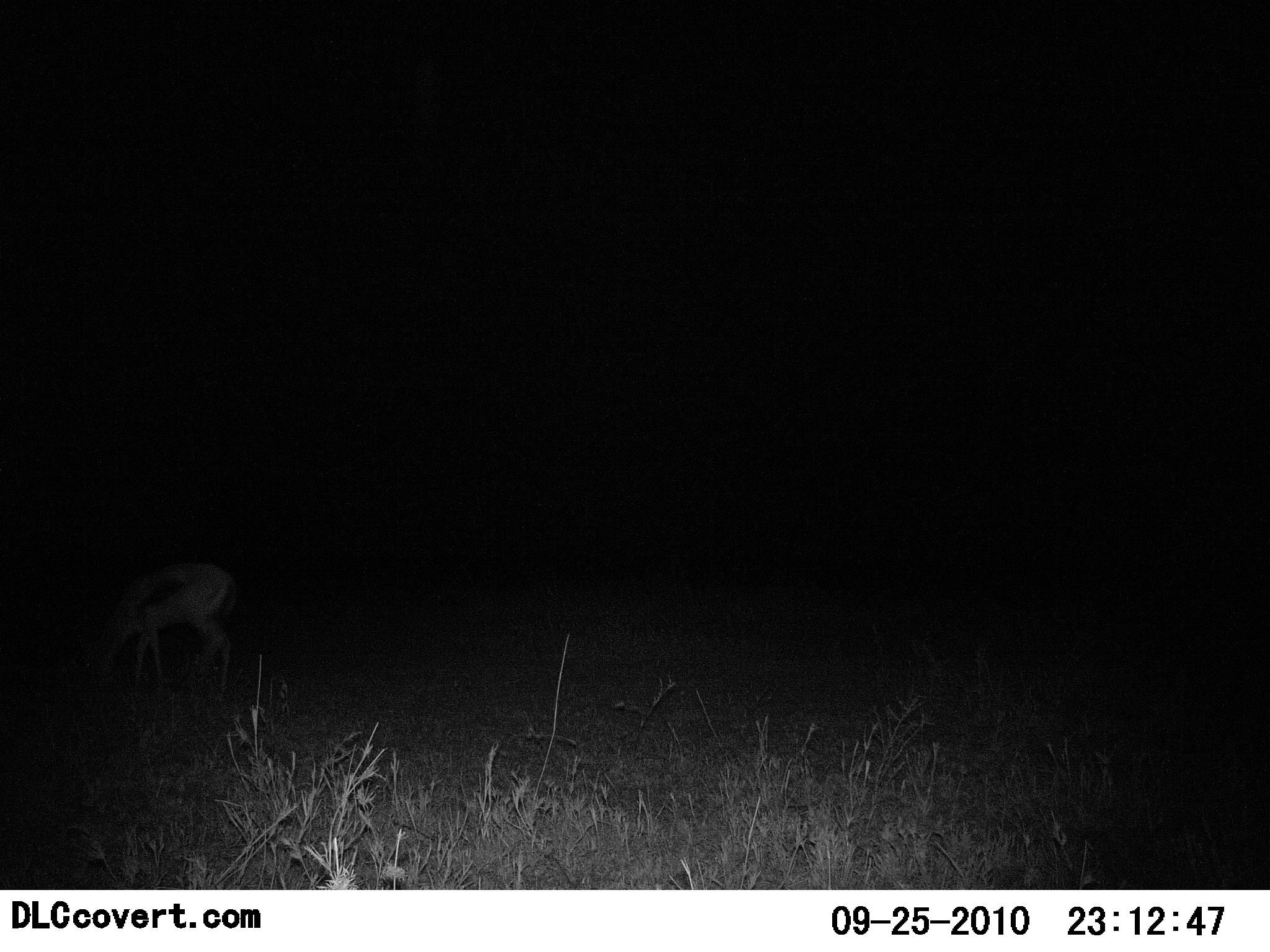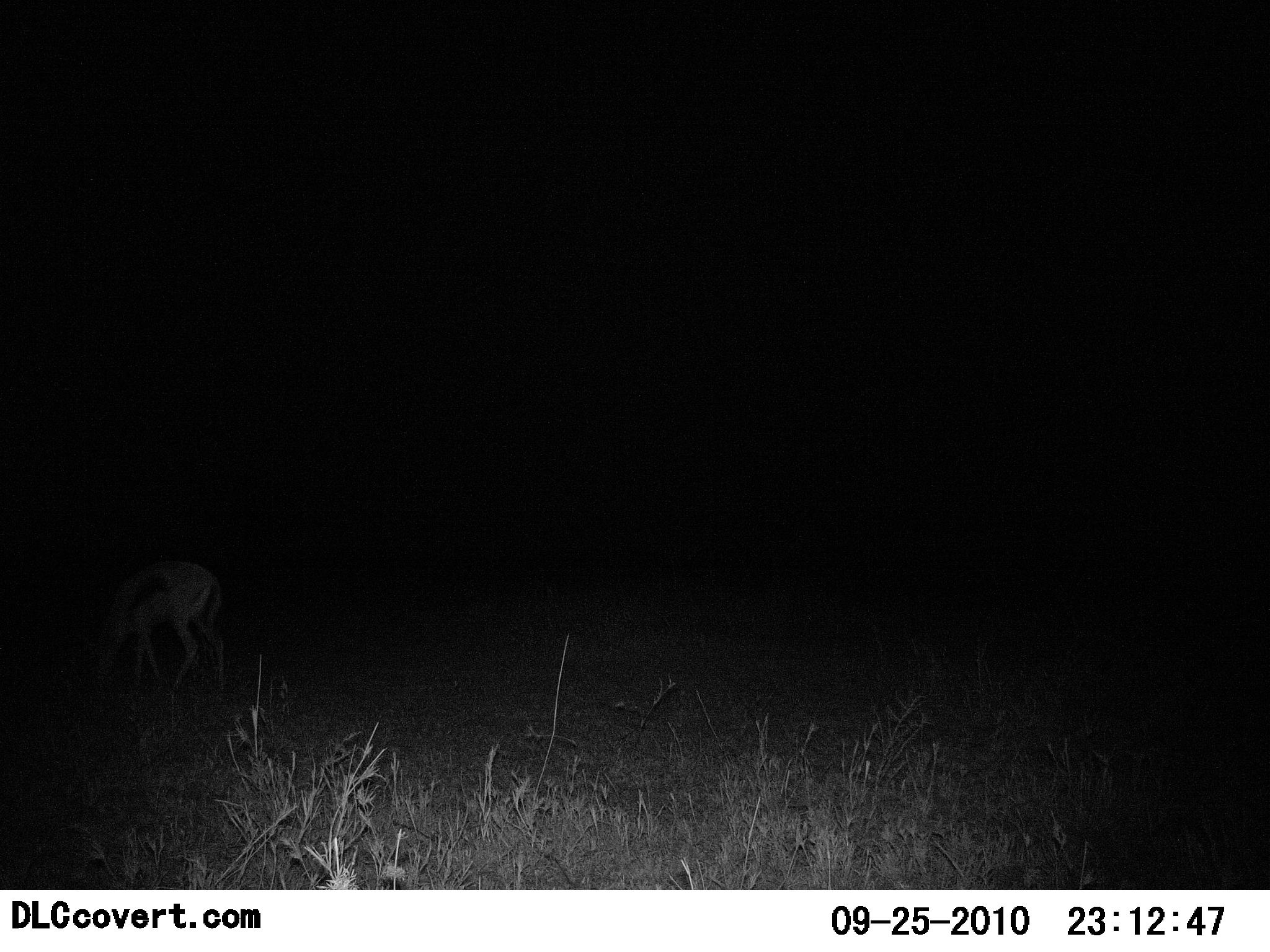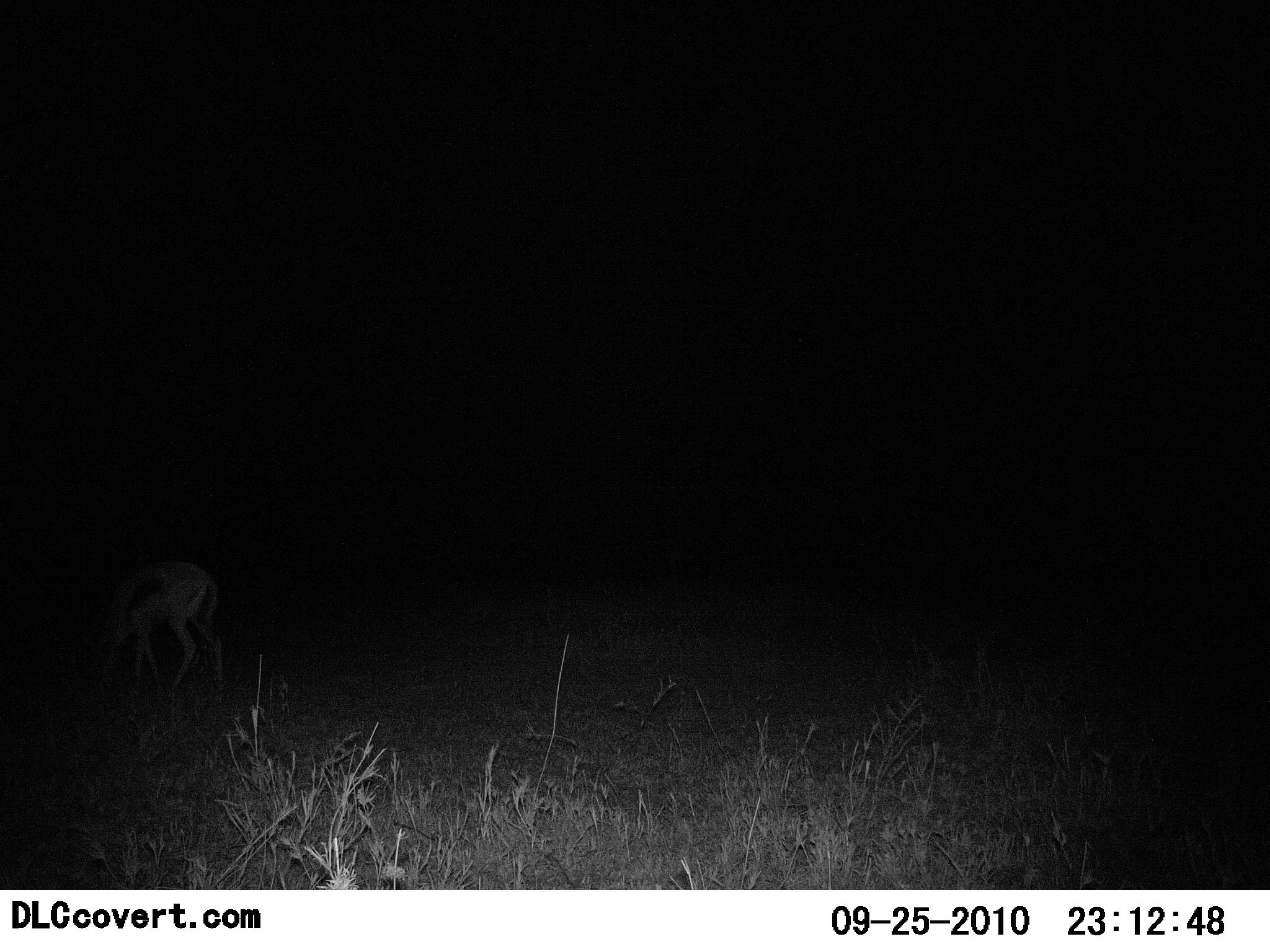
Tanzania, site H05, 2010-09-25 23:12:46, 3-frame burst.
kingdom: Animalia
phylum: Chordata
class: Mammalia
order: Artiodactyla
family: Bovidae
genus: Eudorcas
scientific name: Eudorcas thomsonii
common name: thomson's gazelle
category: gazellethomsons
Gazellethomsons (thomson's gazelle) (Eudorcas thomsonii), count 1. Behavior (volunteer vote fractions): standing 26%, resting 0%, moving 16%, interacting 0%. Young present (vote fraction): 0%. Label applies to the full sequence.